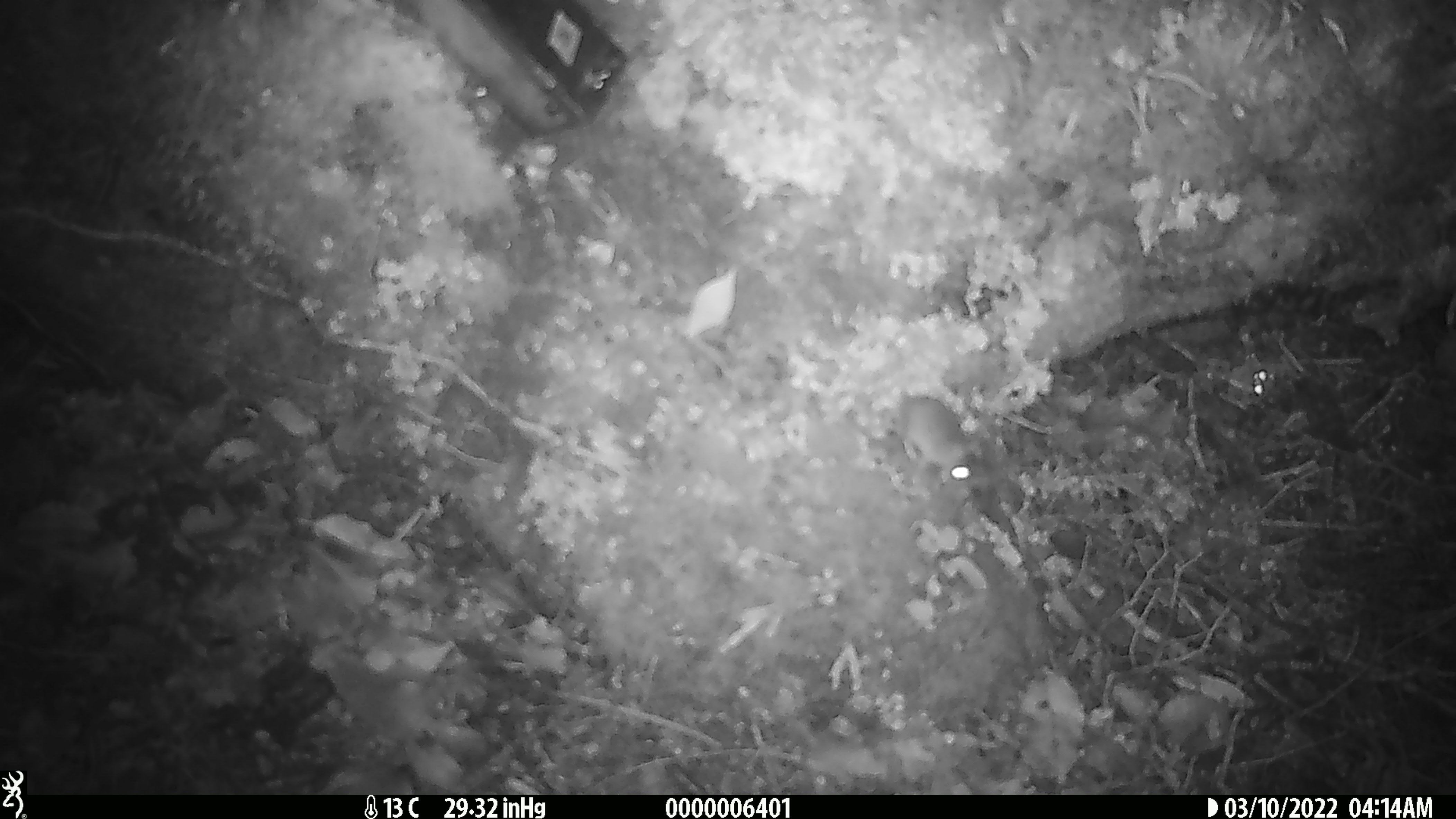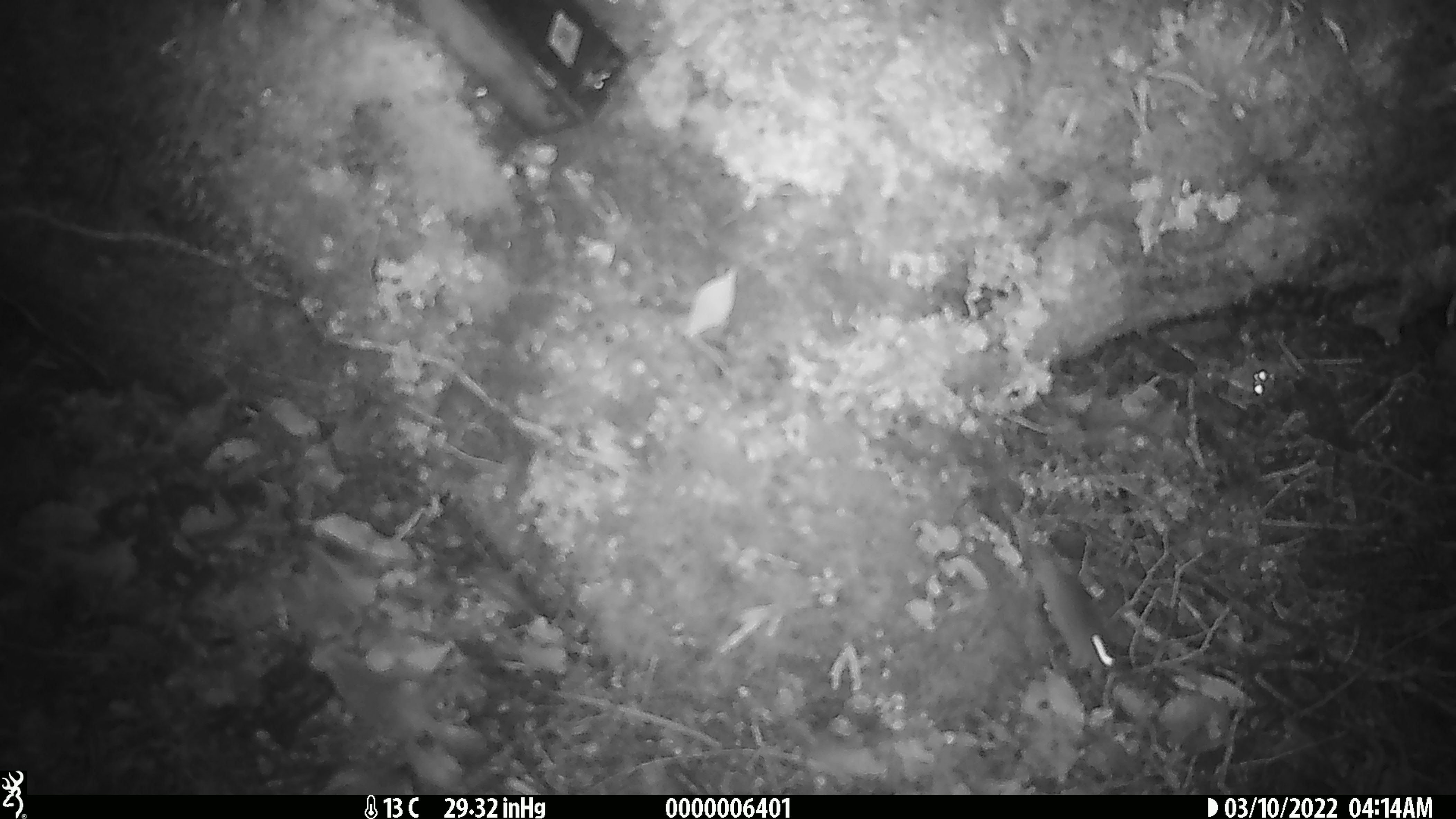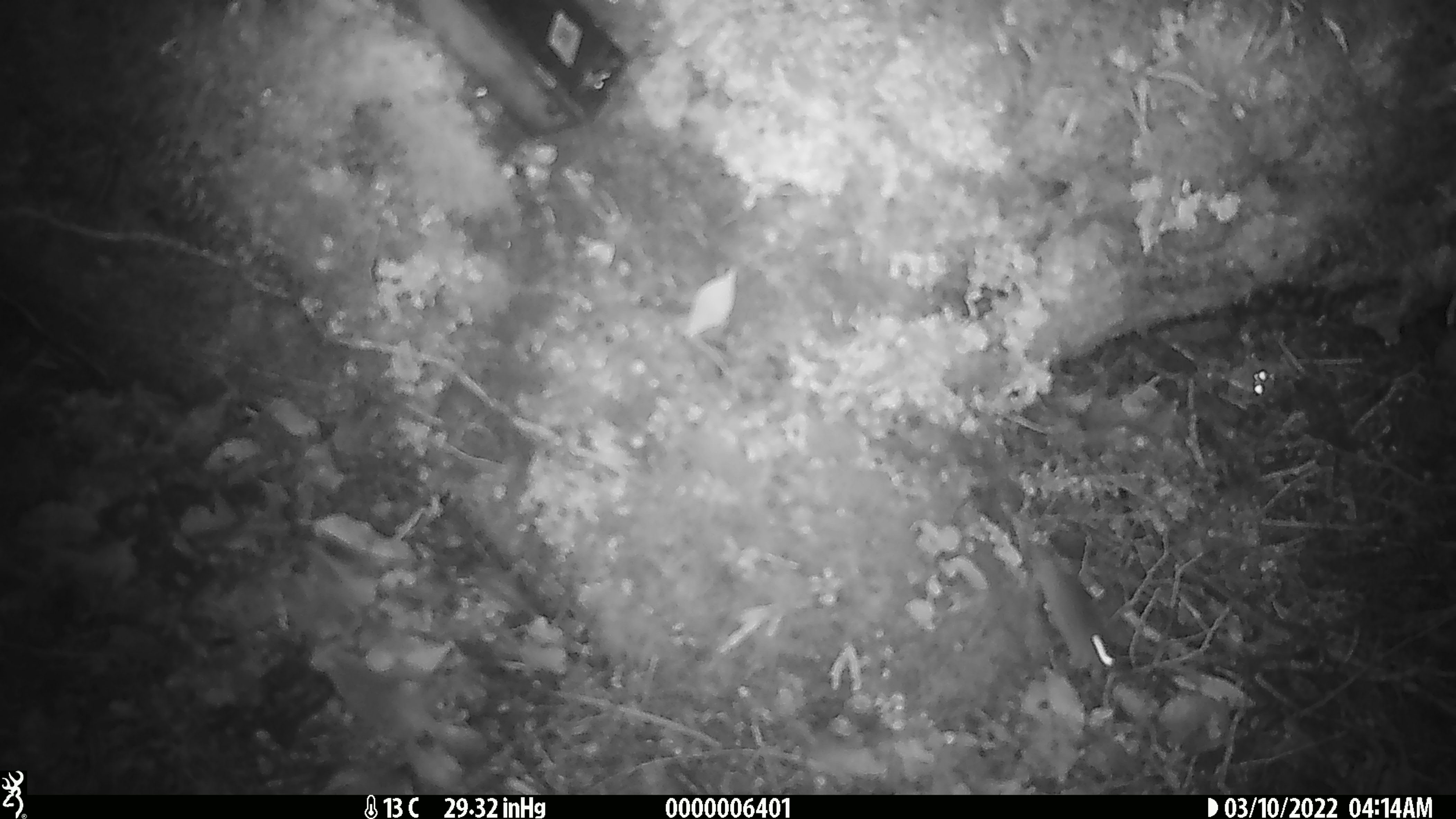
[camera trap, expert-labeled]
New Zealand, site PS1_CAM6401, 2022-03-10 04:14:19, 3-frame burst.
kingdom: Animalia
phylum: Chordata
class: Mammalia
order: Rodentia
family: Muridae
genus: Mus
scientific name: Mus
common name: mouse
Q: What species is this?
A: Mouse (Mus).